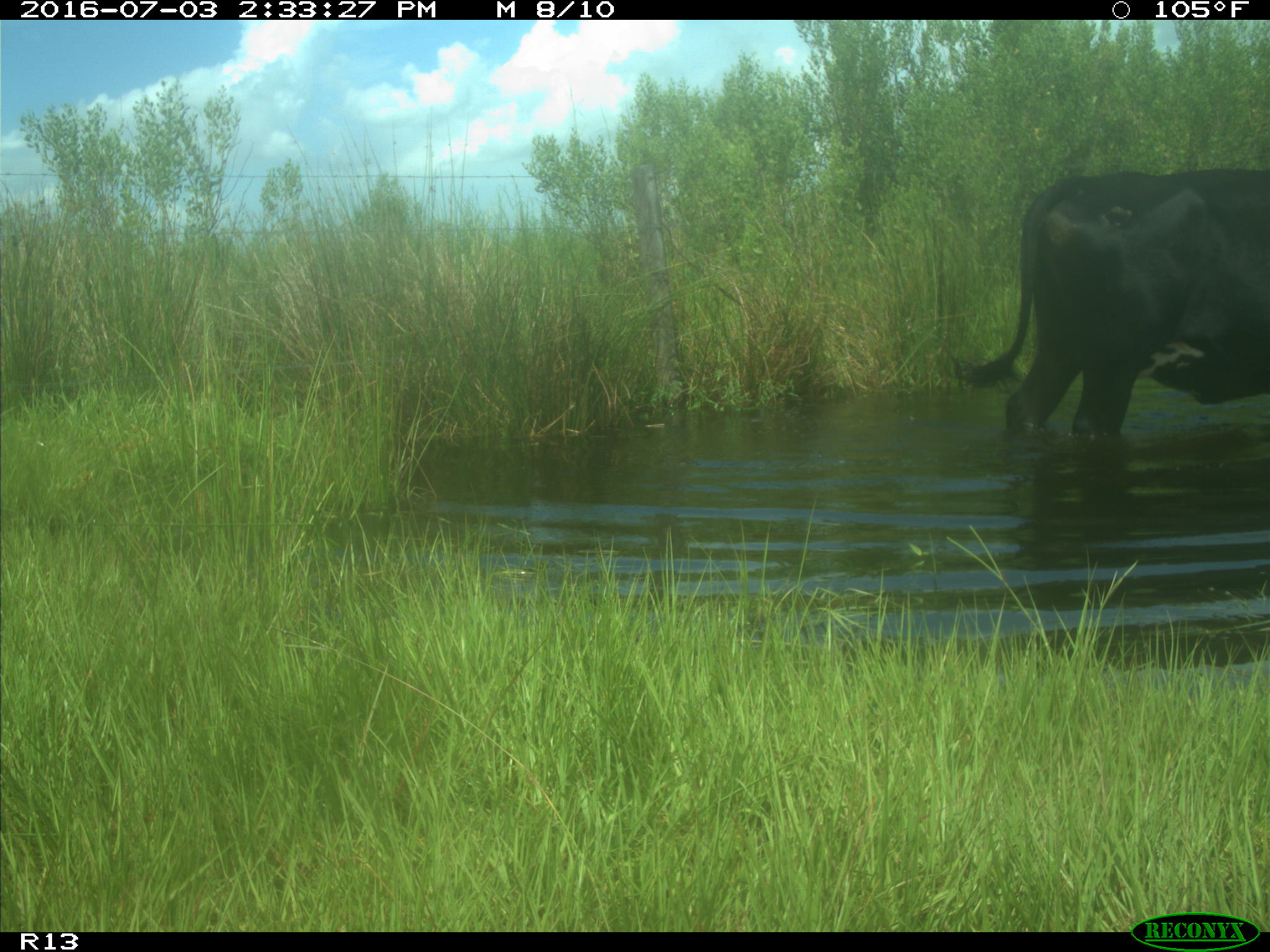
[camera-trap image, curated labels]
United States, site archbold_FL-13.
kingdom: Animalia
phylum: Chordata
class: Mammalia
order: Artiodactyla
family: Bovidae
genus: Bos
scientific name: Bos taurus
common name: domestic cow